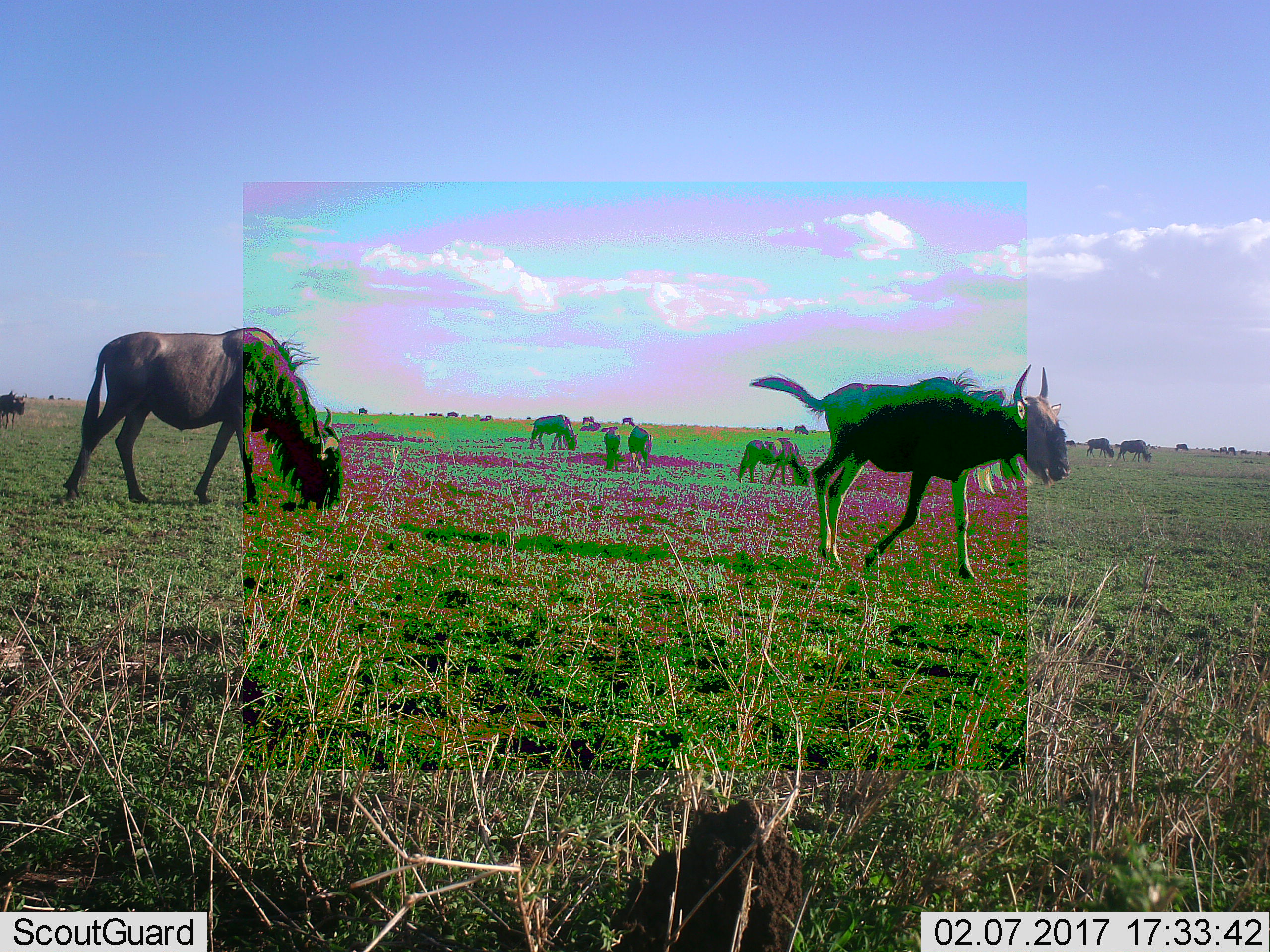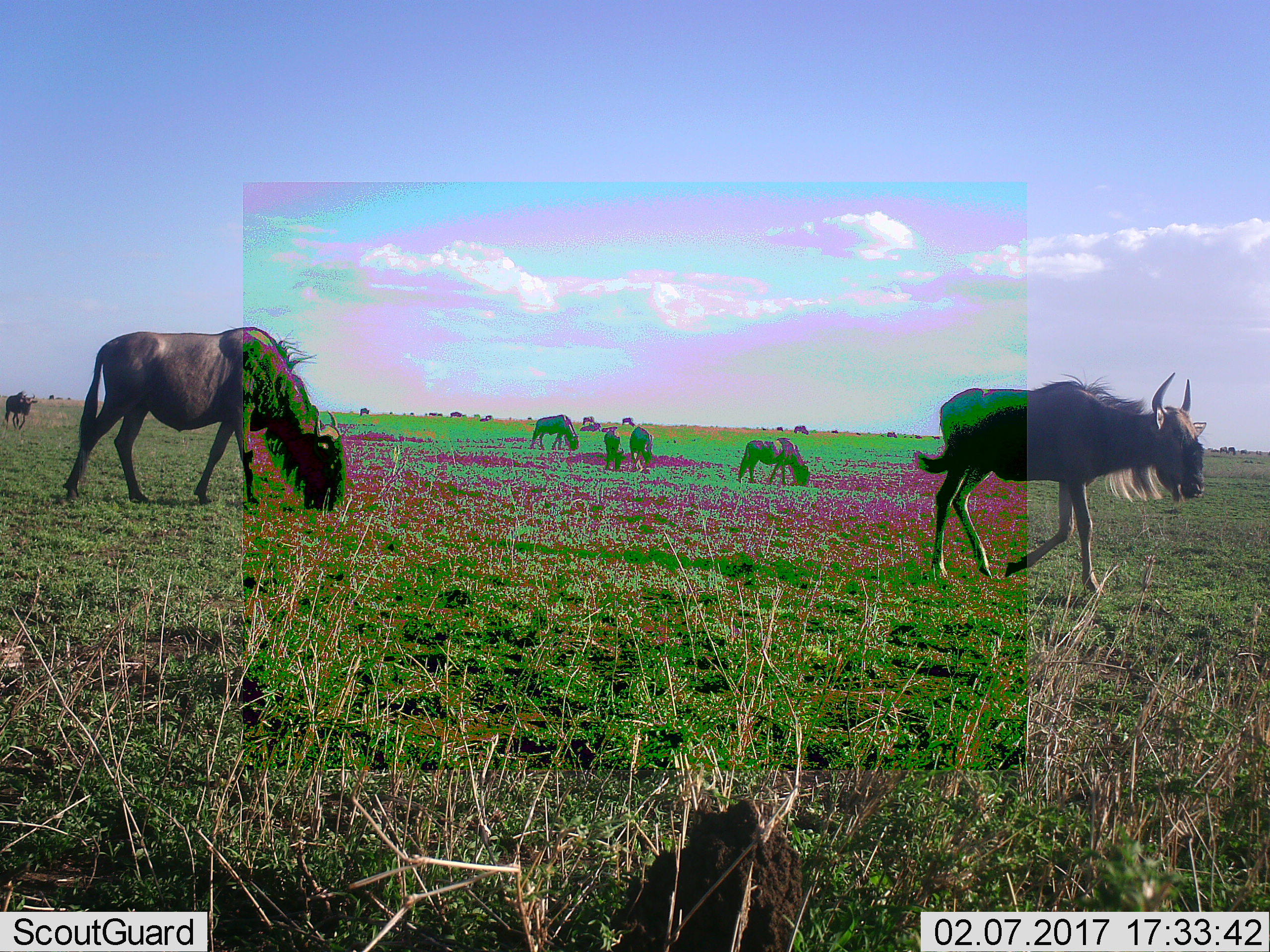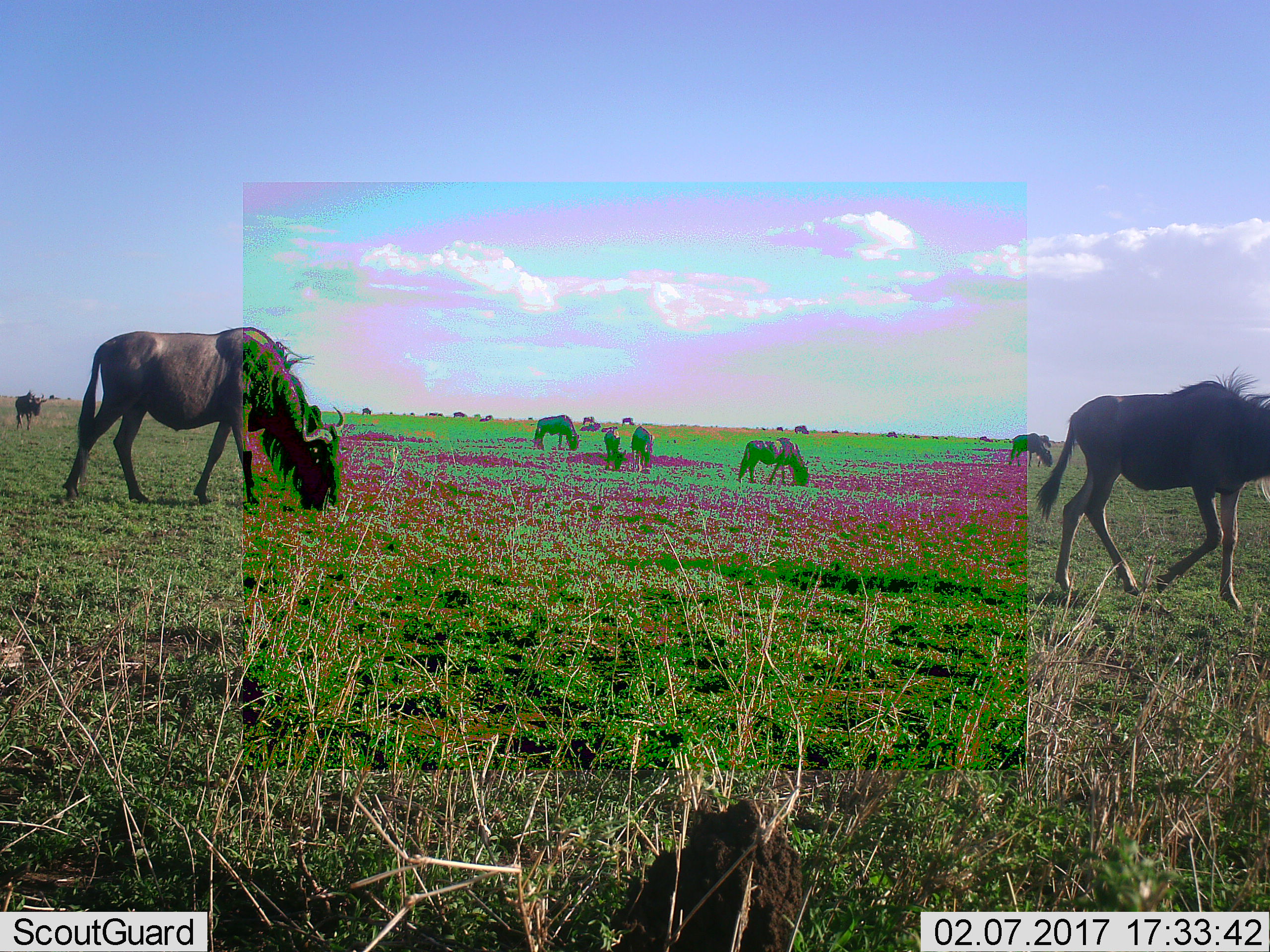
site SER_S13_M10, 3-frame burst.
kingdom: Animalia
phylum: Chordata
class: Mammalia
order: Artiodactyla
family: Bovidae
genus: Connochaetes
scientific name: Connochaetes taurinus taurinus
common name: blue wildebeest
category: wildebeestblue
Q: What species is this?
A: Wildebeestblue (blue wildebeest) (Connochaetes taurinus taurinus).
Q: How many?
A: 11-50.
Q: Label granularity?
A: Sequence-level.